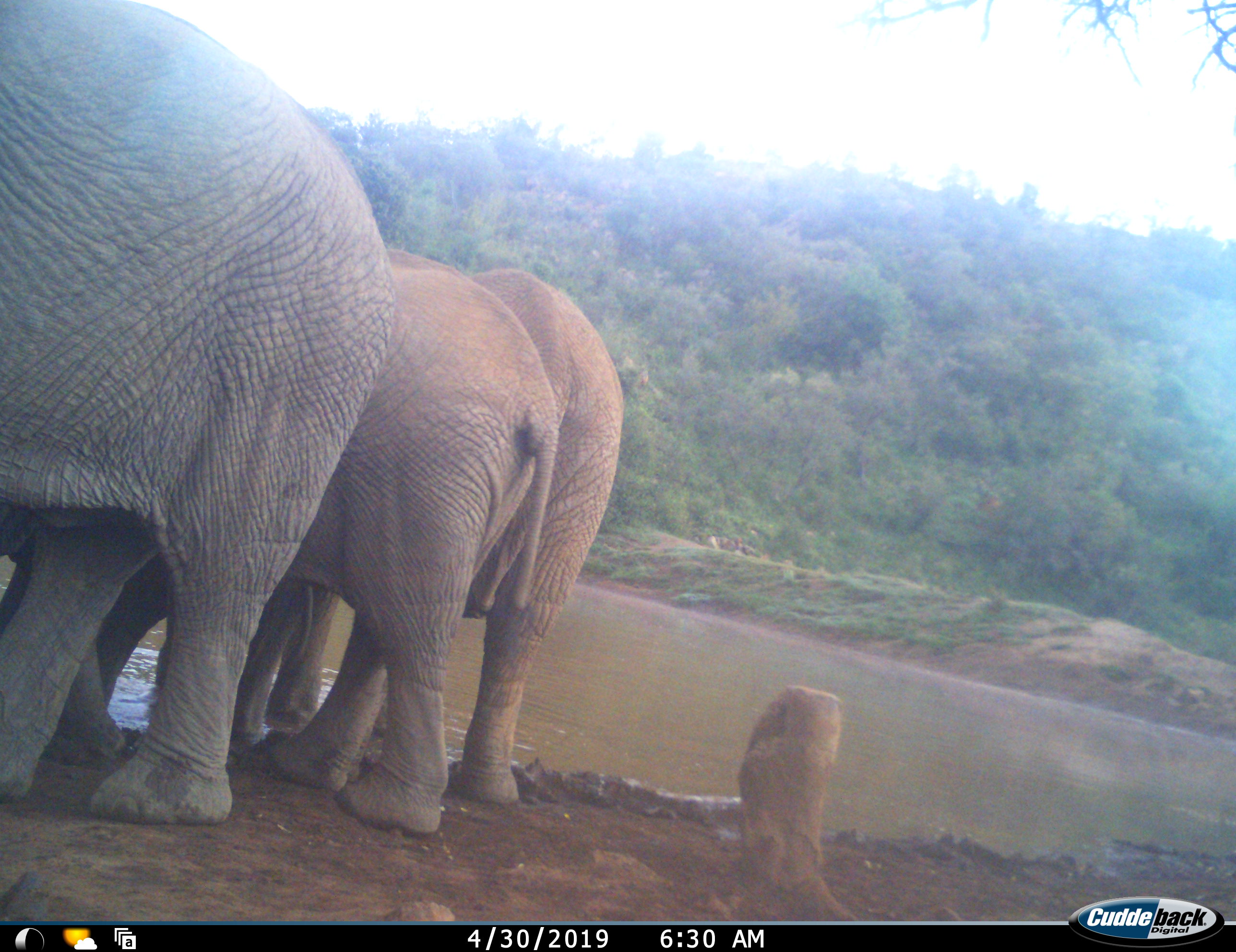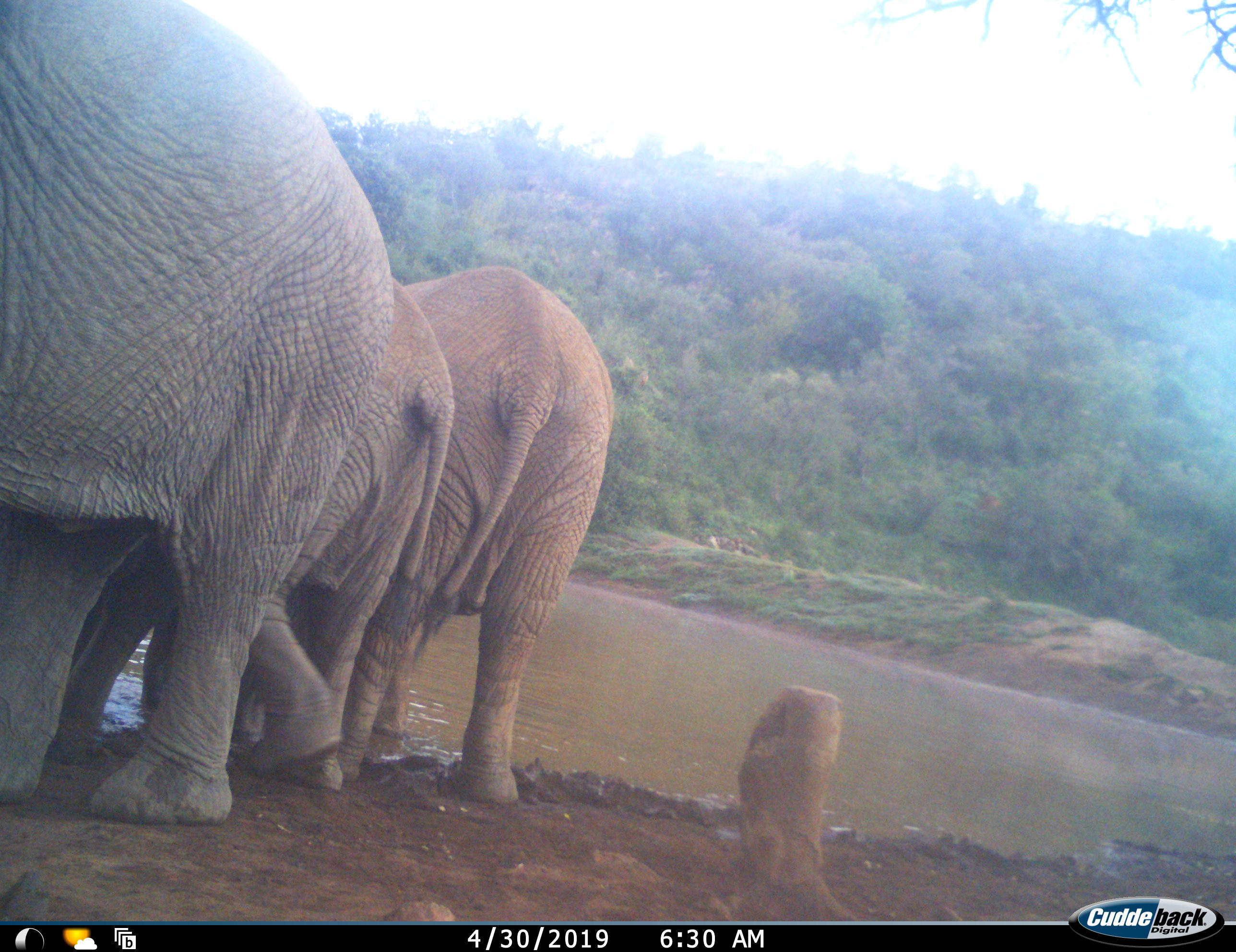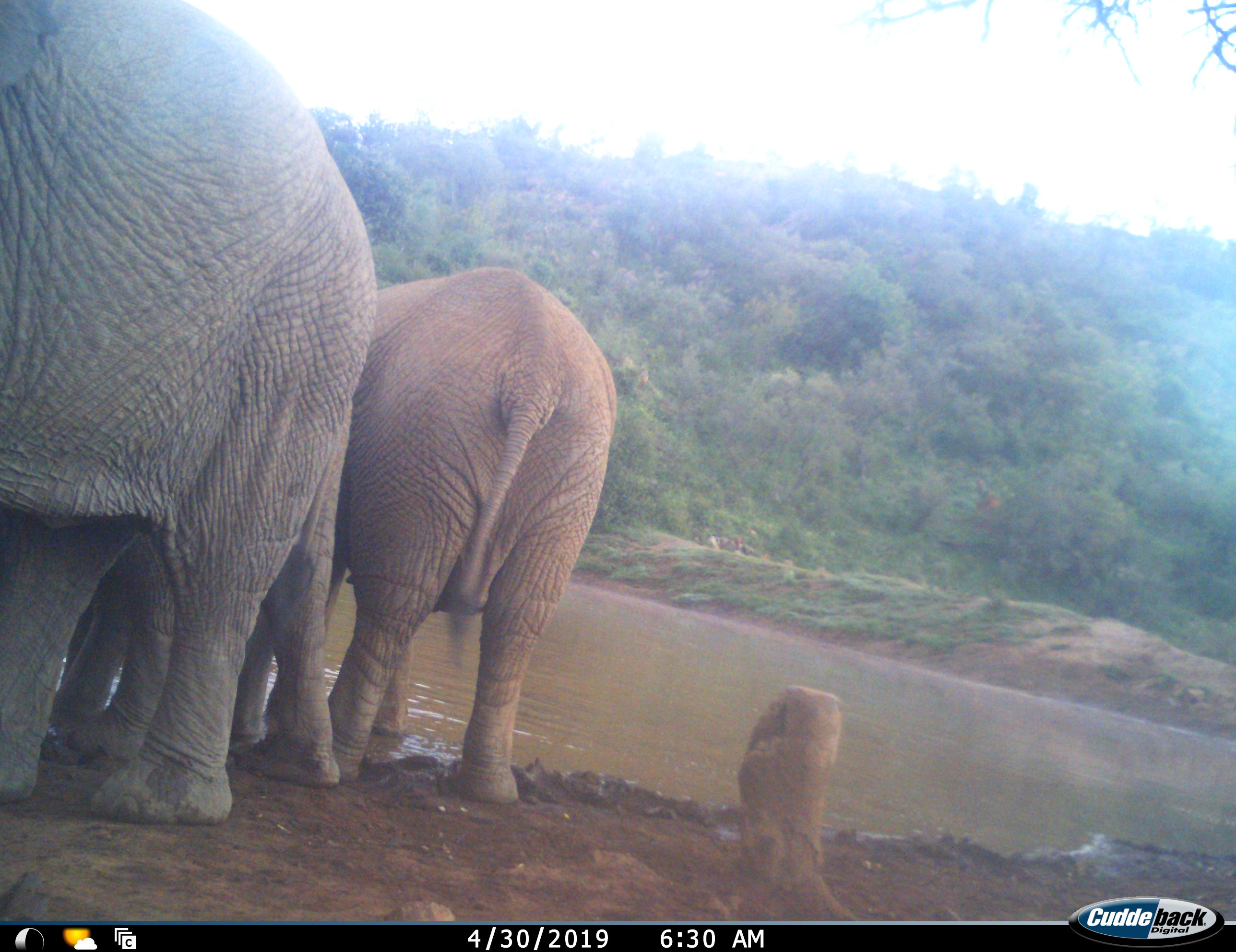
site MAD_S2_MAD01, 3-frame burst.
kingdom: Animalia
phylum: Chordata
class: Mammalia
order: Proboscidea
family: Elephantidae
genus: Loxodonta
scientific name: Loxodonta africana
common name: african bush elephant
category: elephant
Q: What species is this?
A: Elephant (african bush elephant) (Loxodonta africana).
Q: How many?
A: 3.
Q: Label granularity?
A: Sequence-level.